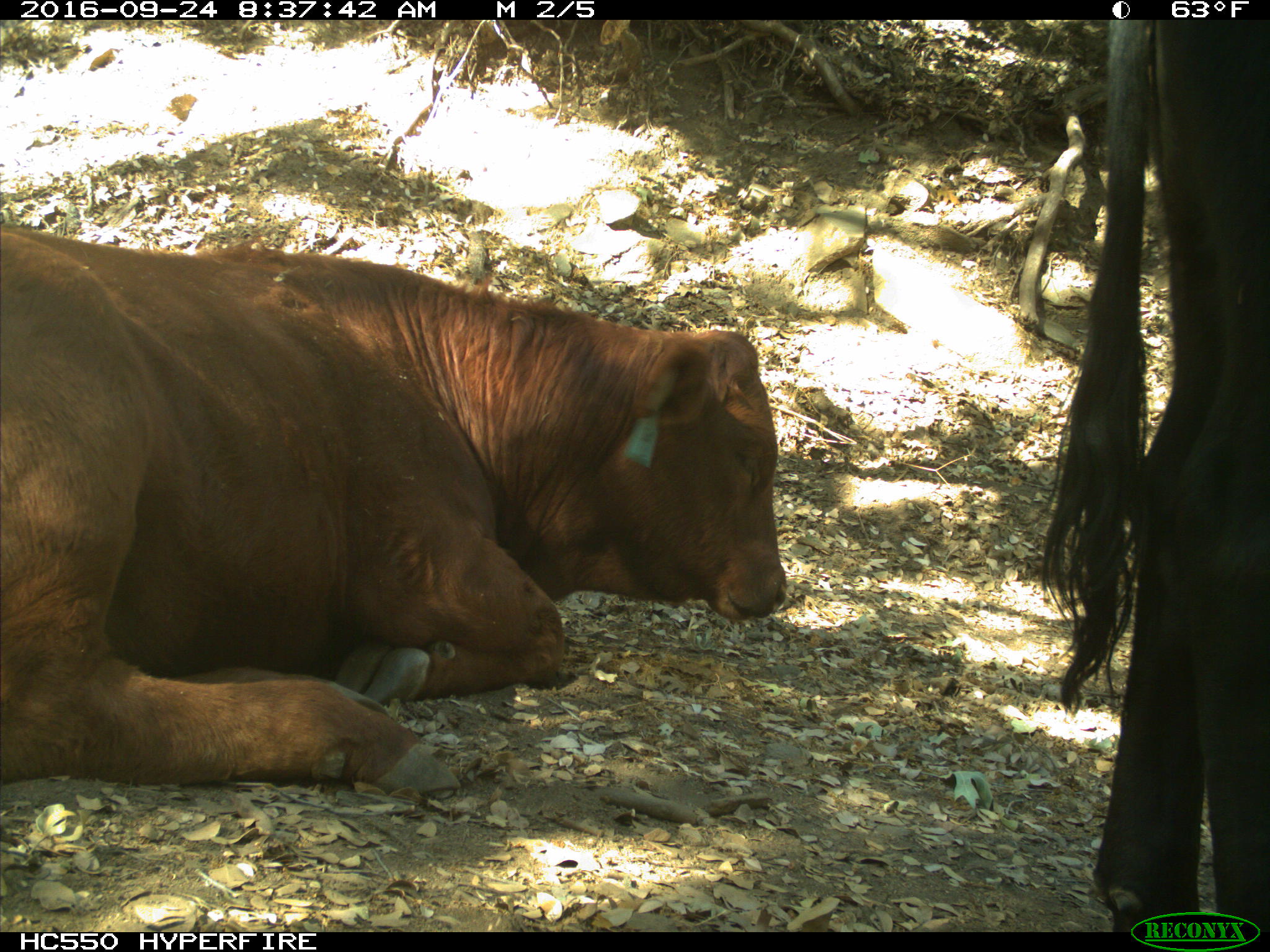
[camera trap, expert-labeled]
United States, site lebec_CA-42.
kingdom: Animalia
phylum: Chordata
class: Mammalia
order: Artiodactyla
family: Bovidae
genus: Bos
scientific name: Bos taurus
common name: domestic cow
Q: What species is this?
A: Bos taurus (domestic cow).